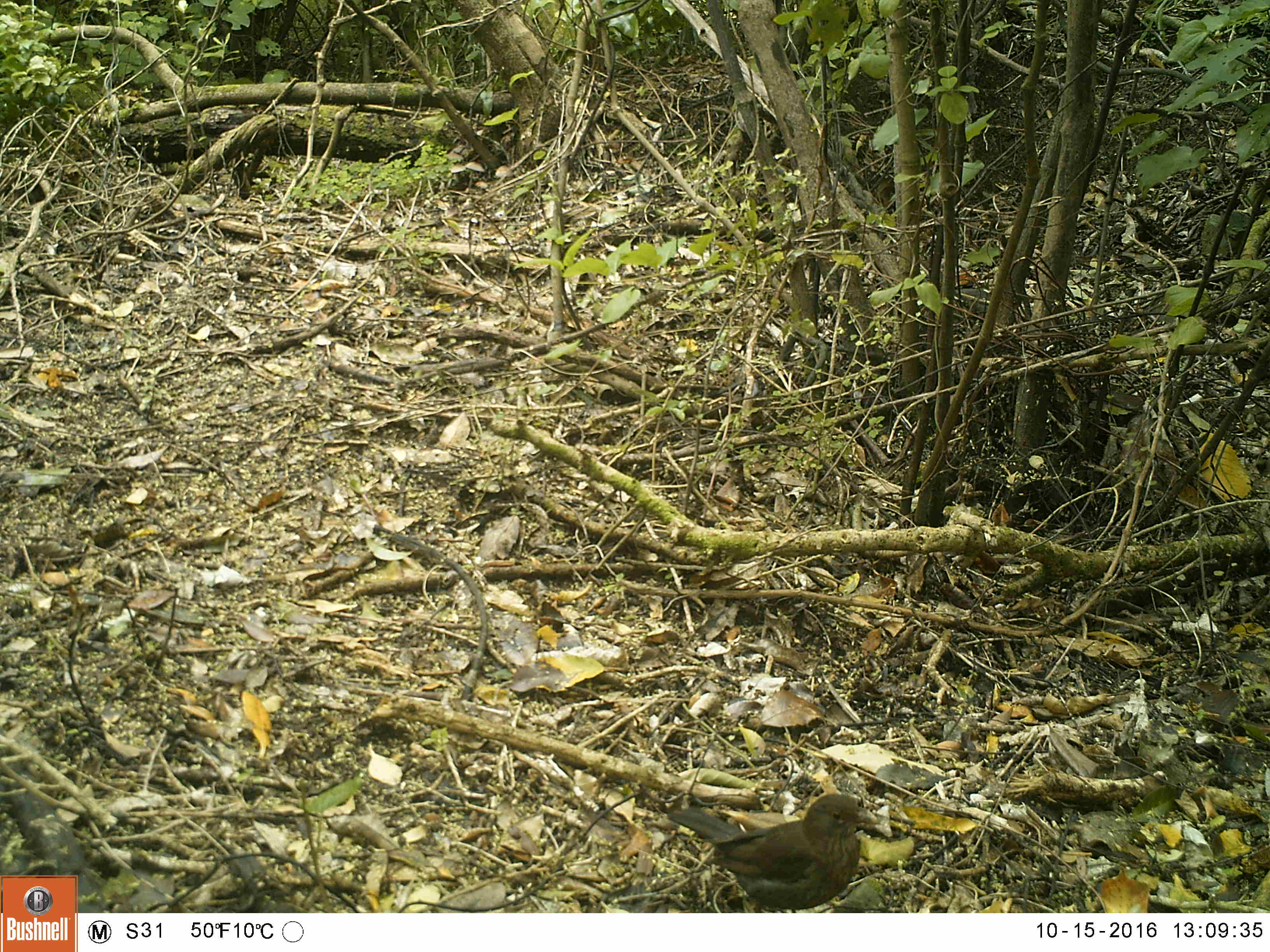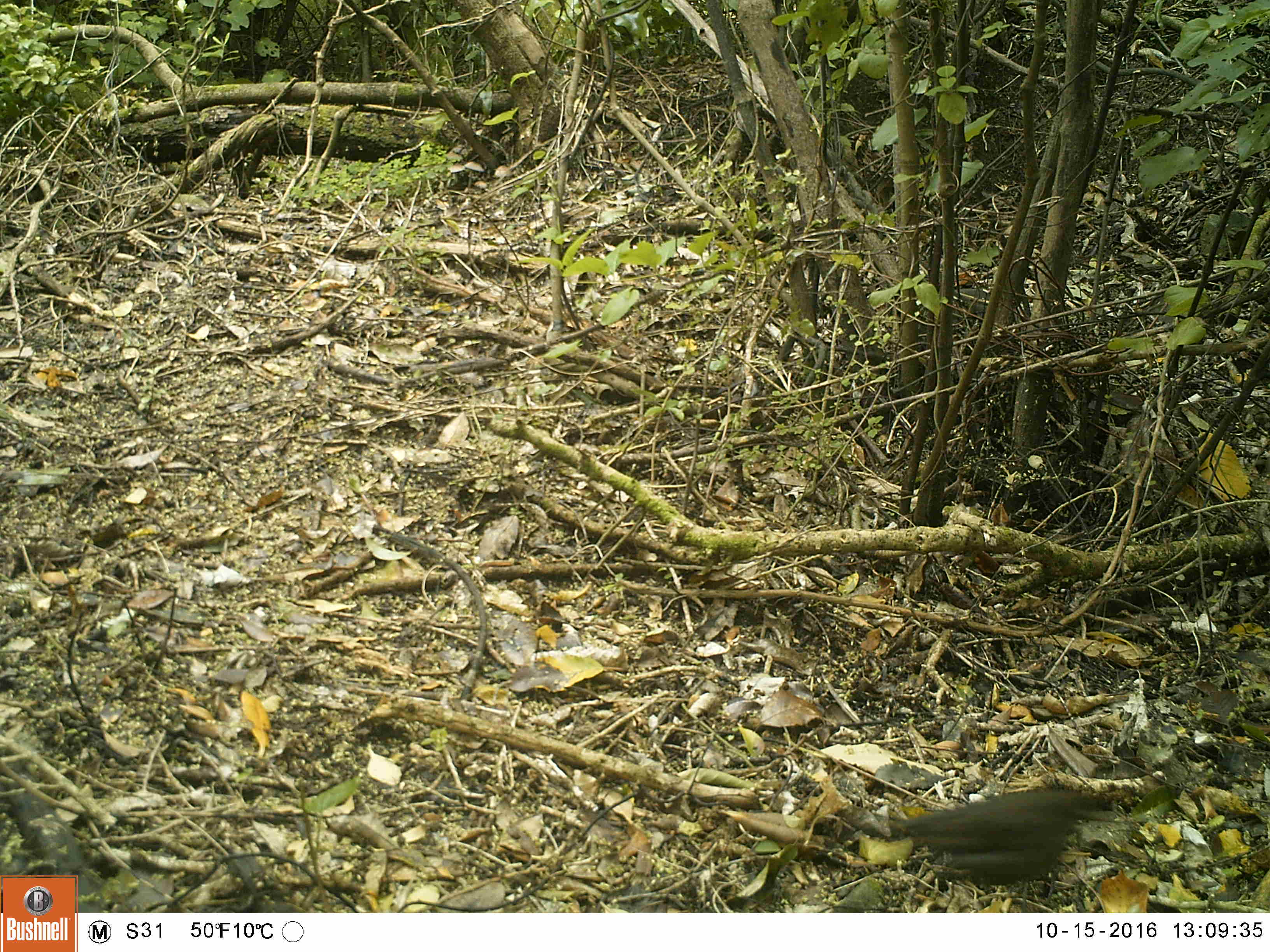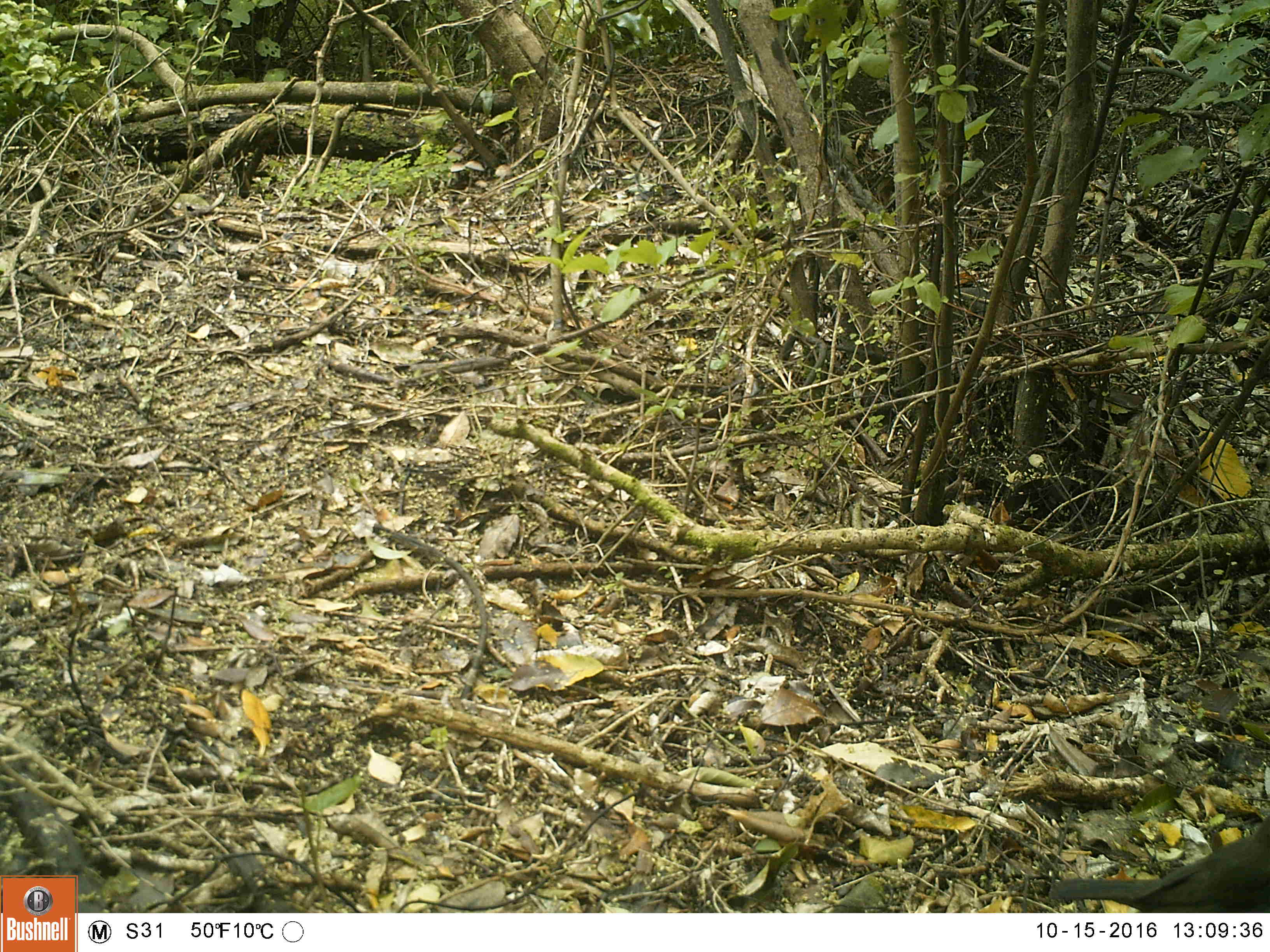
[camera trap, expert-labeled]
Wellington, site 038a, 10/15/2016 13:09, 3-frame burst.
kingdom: Animalia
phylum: Chordata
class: Aves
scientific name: Aves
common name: bird